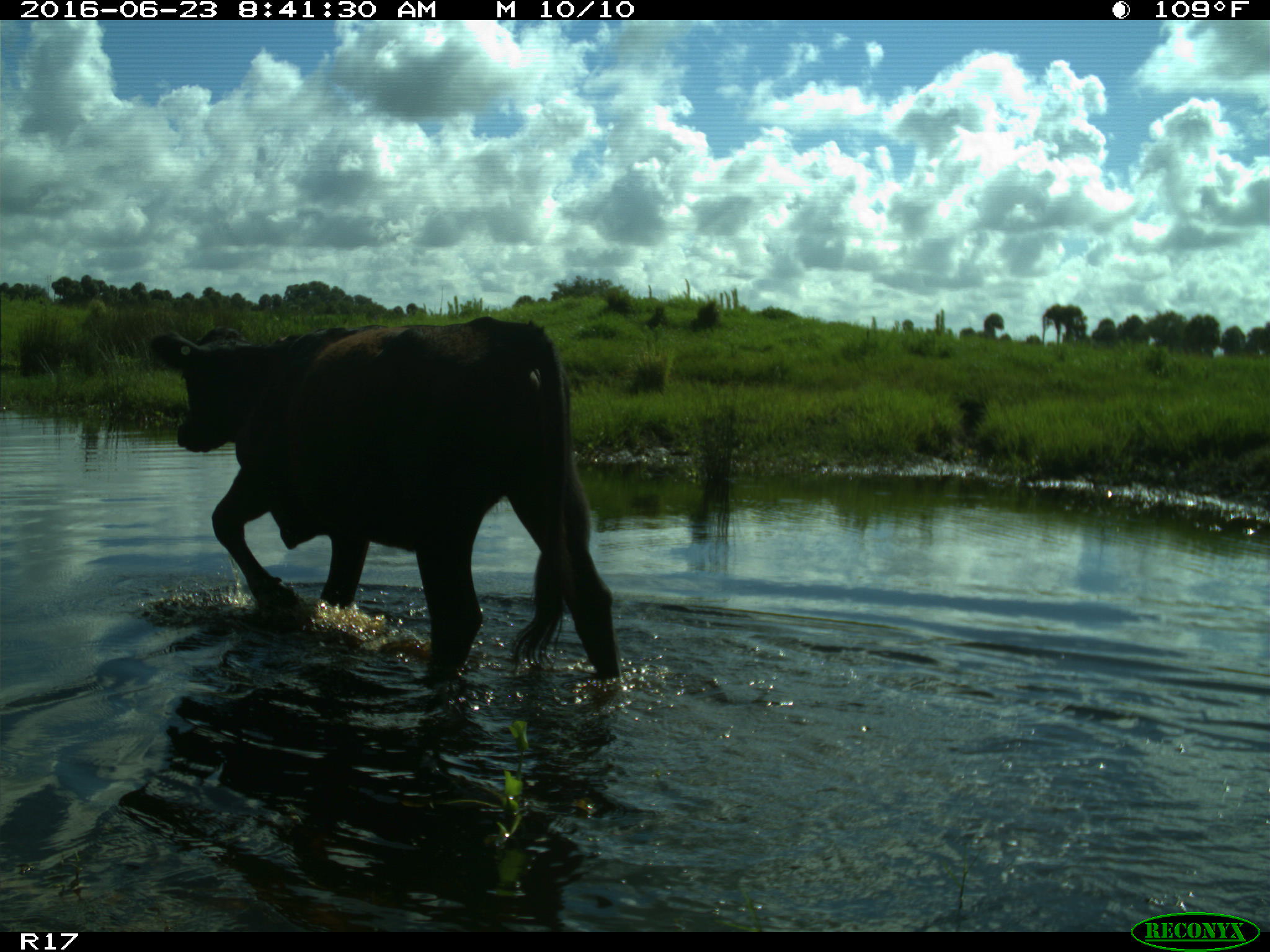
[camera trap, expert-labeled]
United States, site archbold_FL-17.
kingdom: Animalia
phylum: Chordata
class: Mammalia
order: Artiodactyla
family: Bovidae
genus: Bos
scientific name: Bos taurus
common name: domestic cow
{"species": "Bos taurus (domestic cow)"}